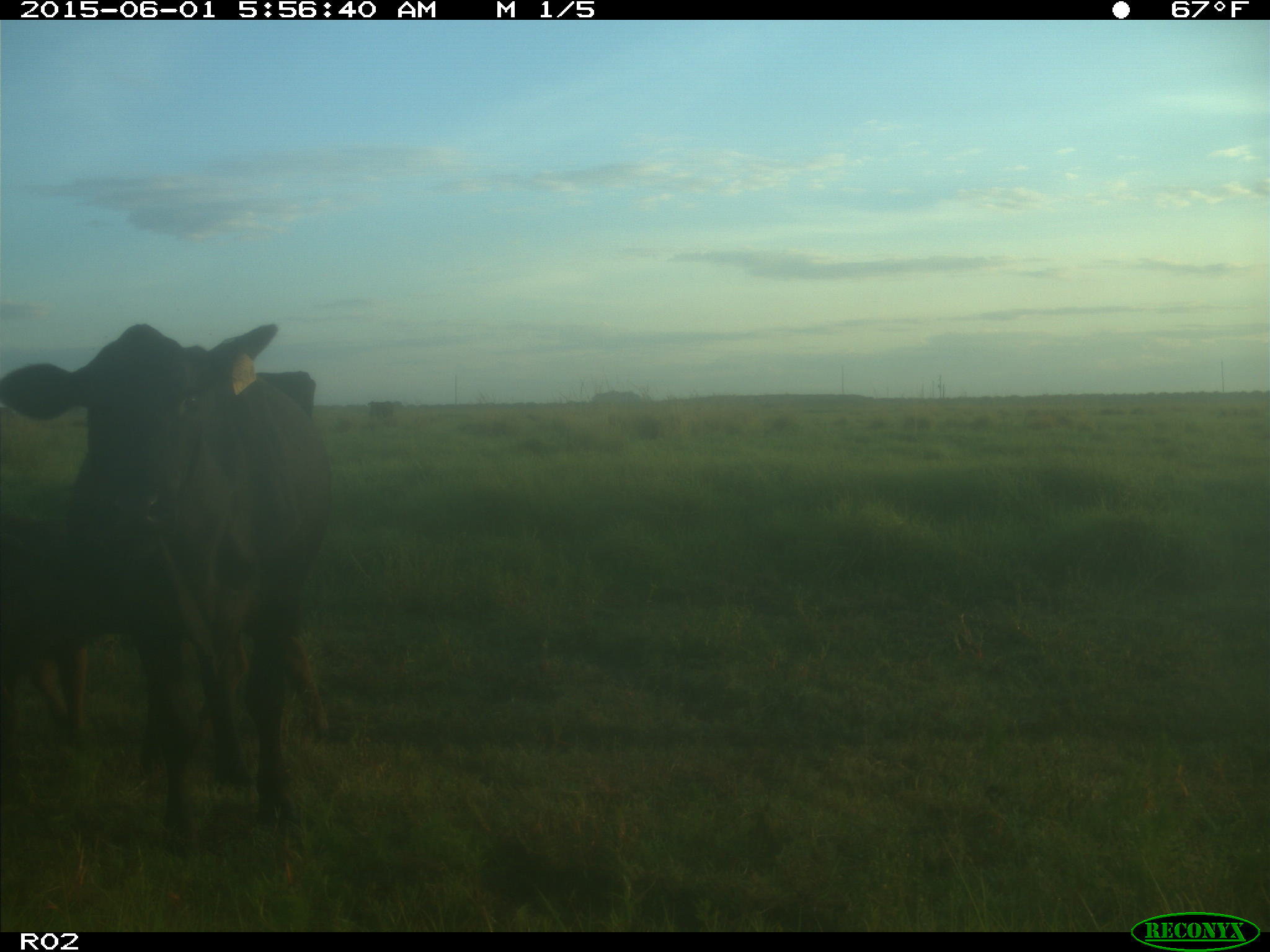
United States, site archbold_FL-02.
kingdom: Animalia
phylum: Chordata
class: Mammalia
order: Artiodactyla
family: Bovidae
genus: Bos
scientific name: Bos taurus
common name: domestic cow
Bos taurus (domestic cow).